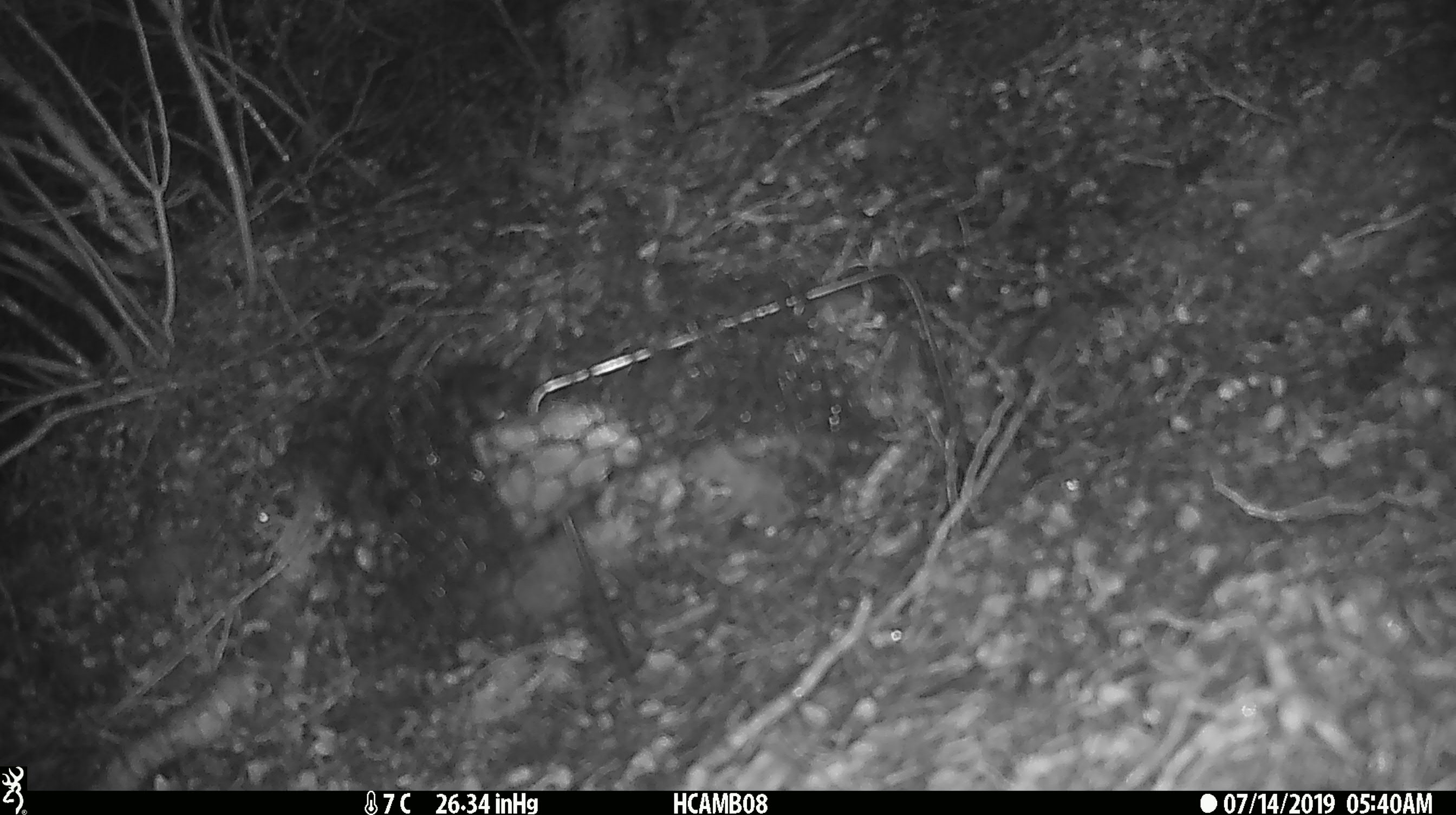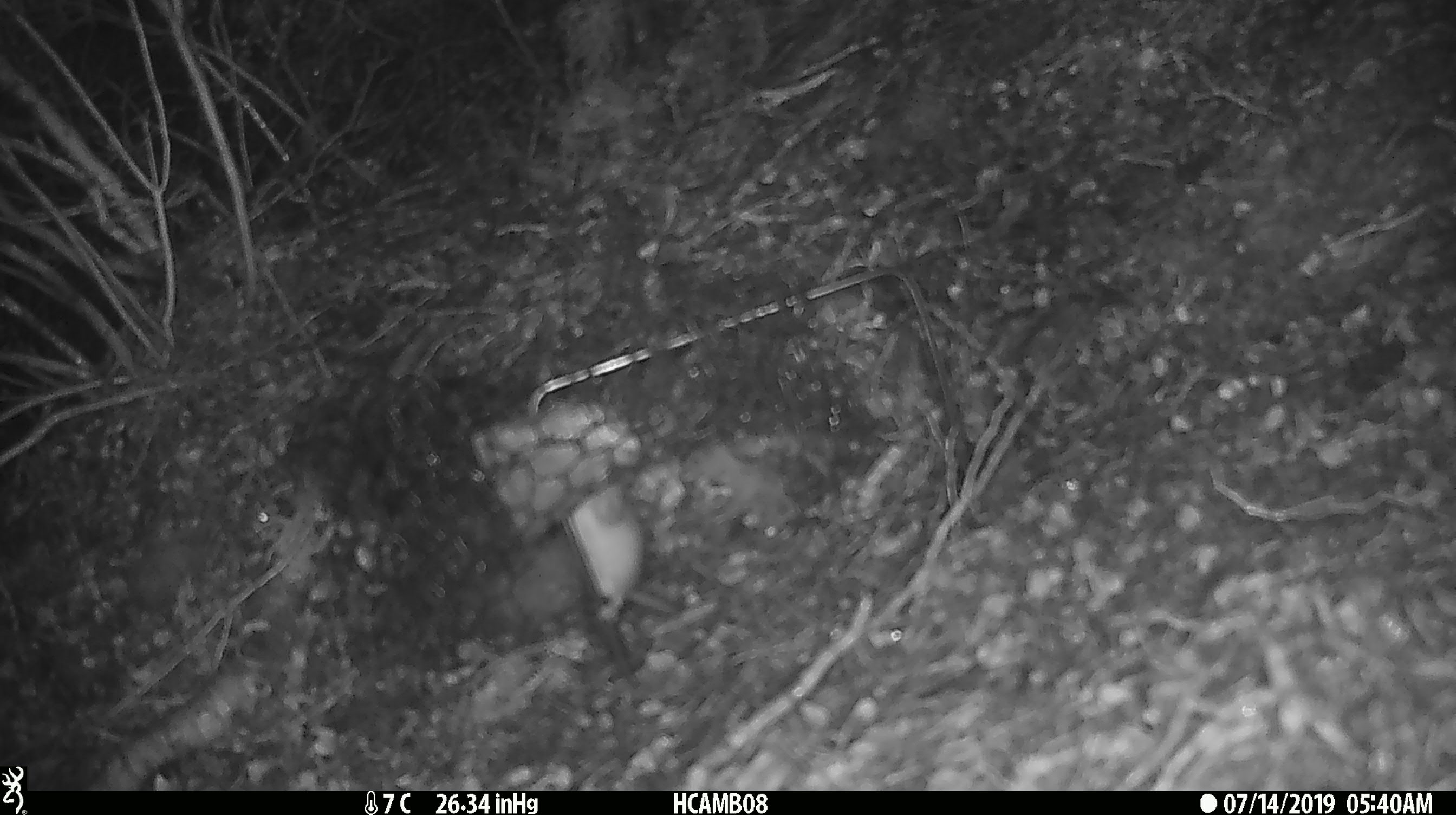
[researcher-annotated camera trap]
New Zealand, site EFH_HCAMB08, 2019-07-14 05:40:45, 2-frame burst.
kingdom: Animalia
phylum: Chordata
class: Mammalia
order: Rodentia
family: Muridae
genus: Mus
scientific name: Mus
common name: mouse